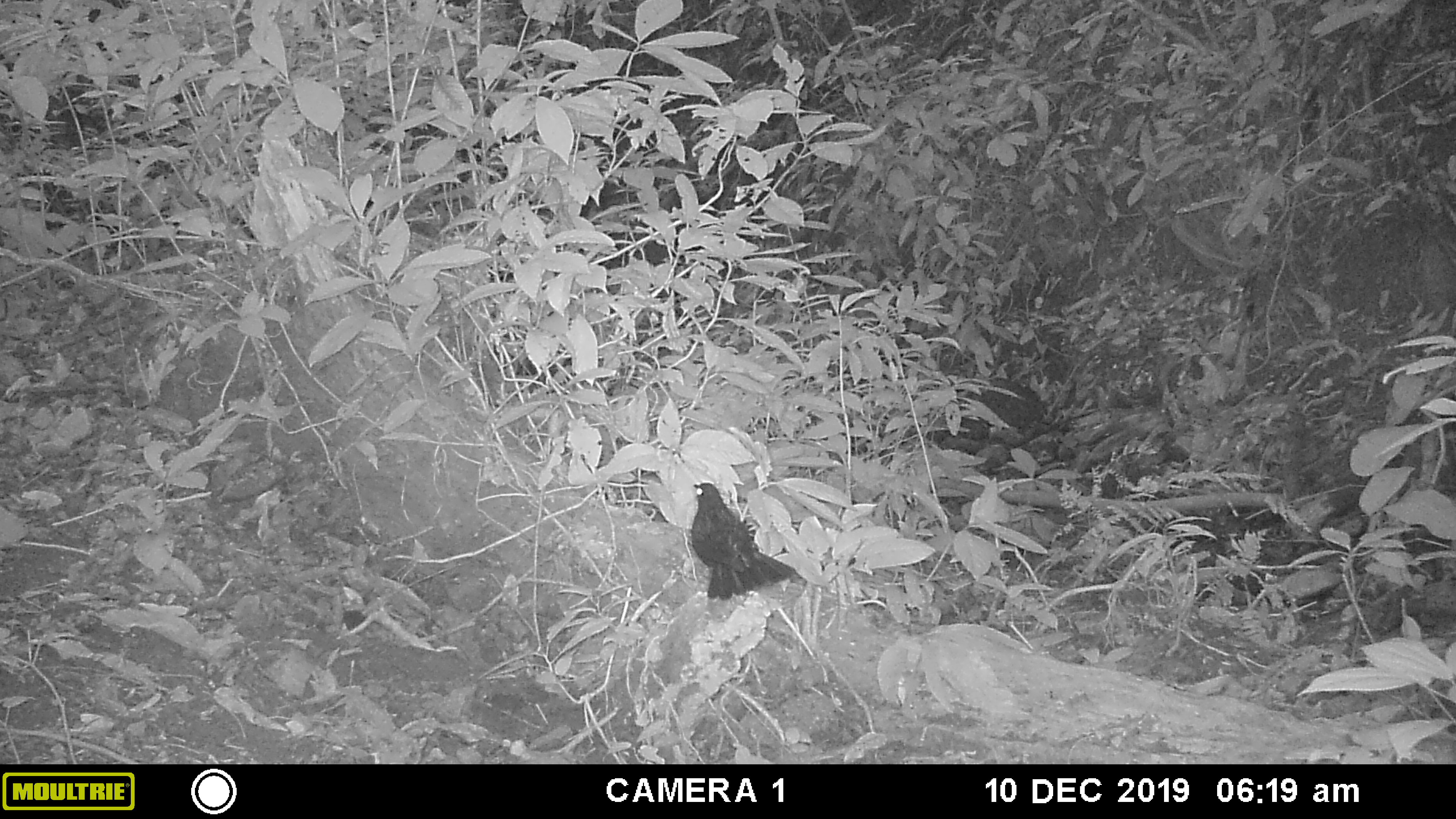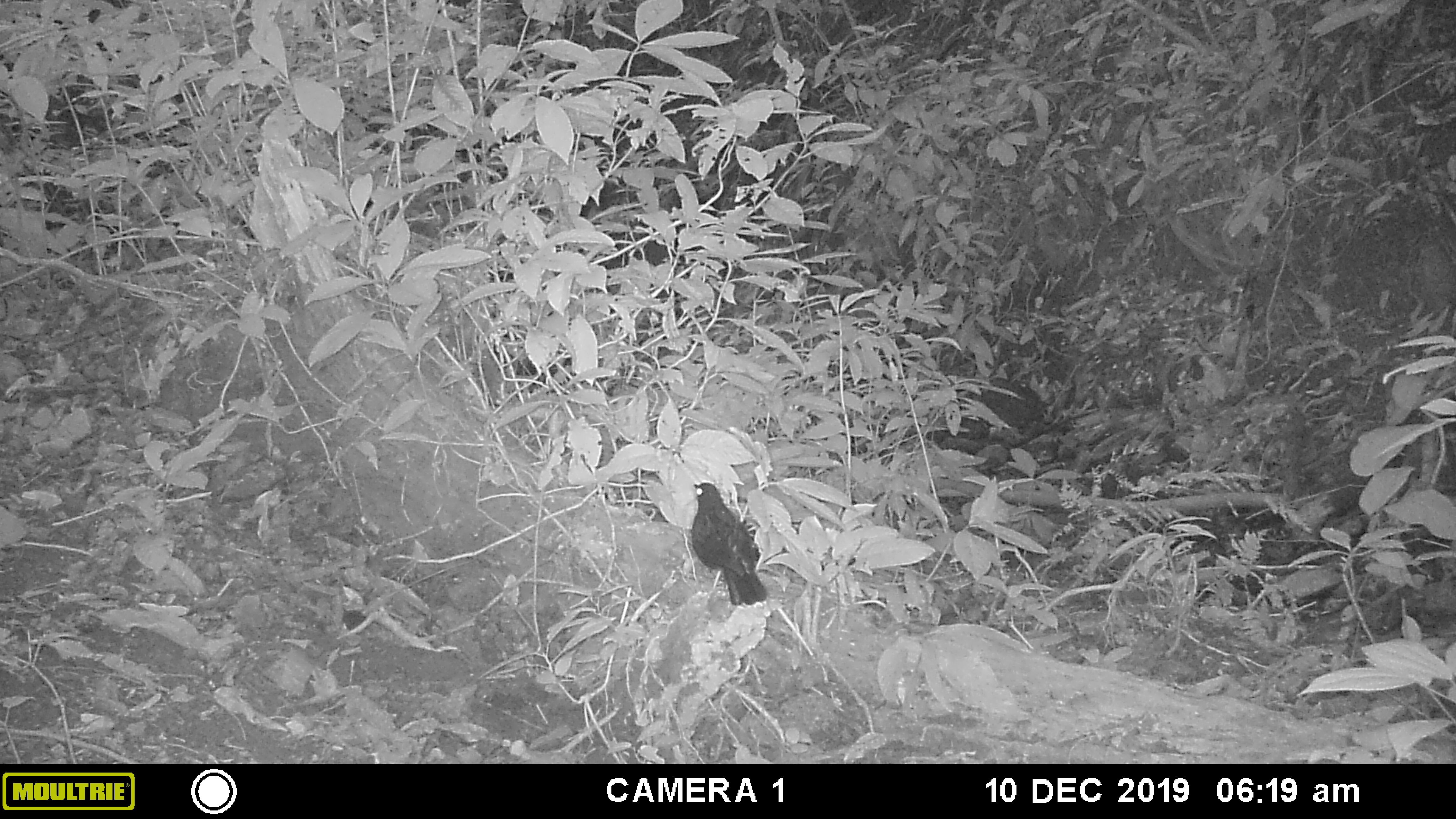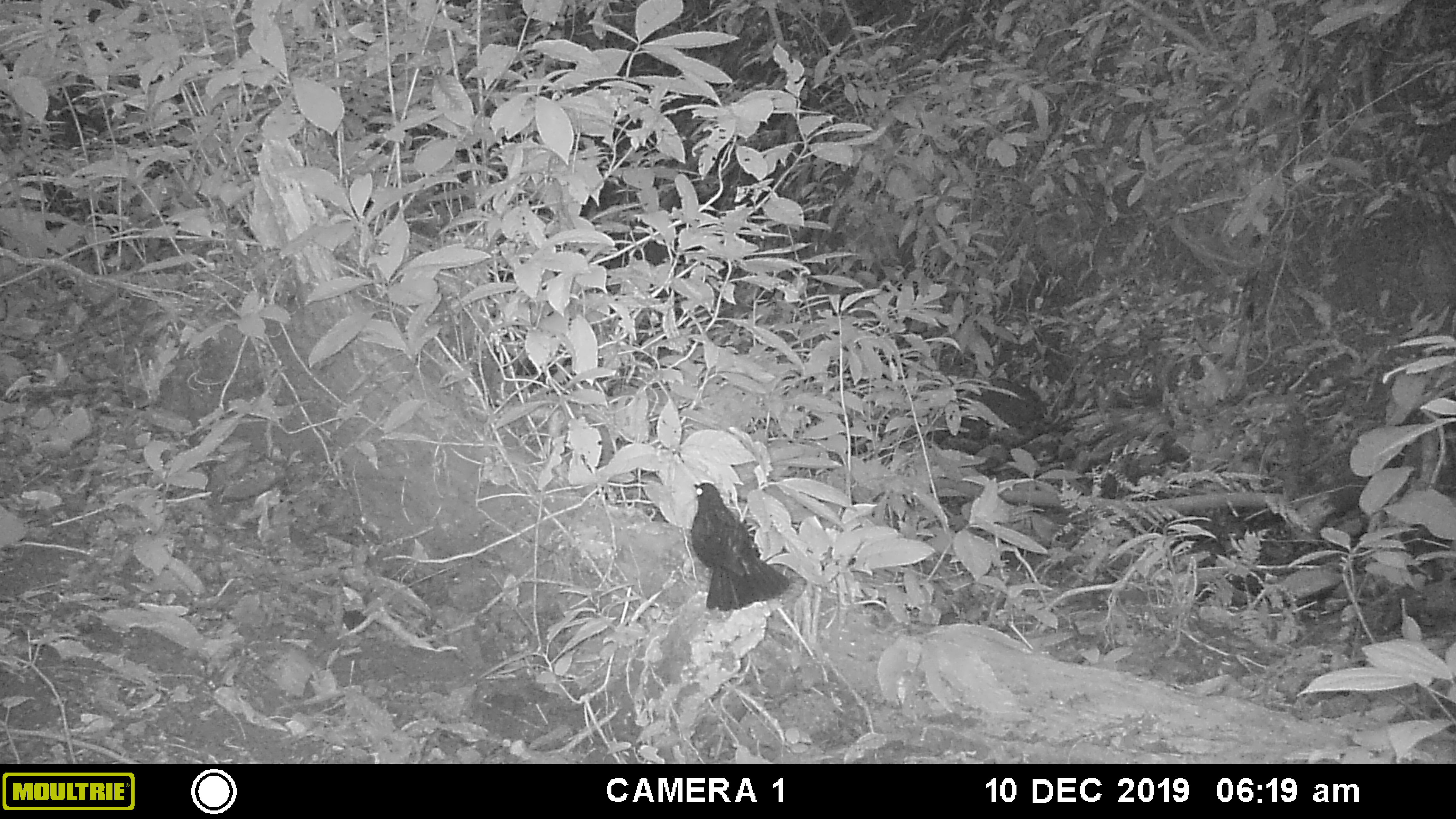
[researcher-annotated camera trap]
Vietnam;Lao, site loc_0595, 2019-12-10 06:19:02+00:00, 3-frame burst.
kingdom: Animalia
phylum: Chordata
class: Aves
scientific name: Aves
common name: bird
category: unidentified bird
Unidentified bird (bird) (Aves). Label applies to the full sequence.